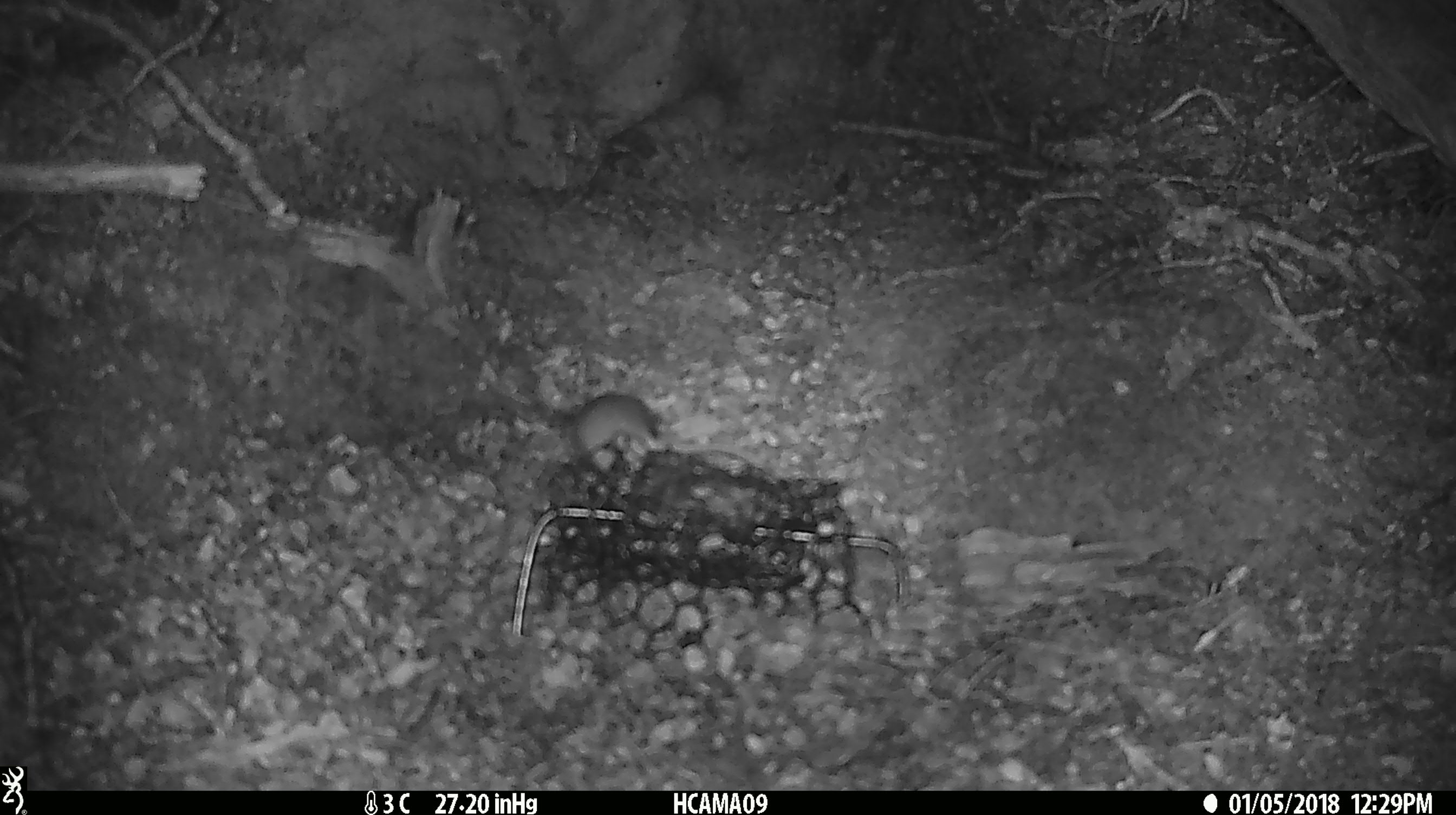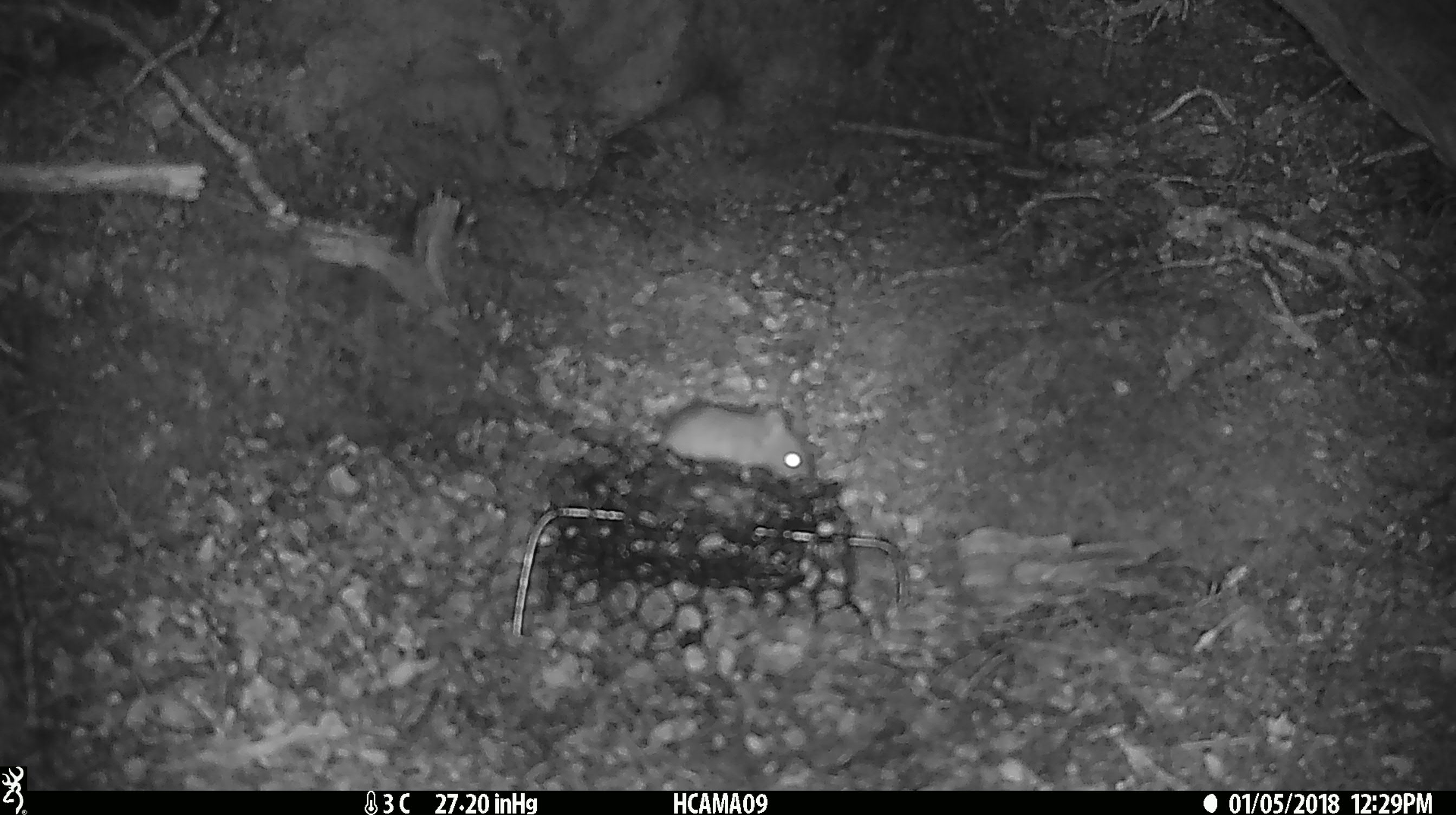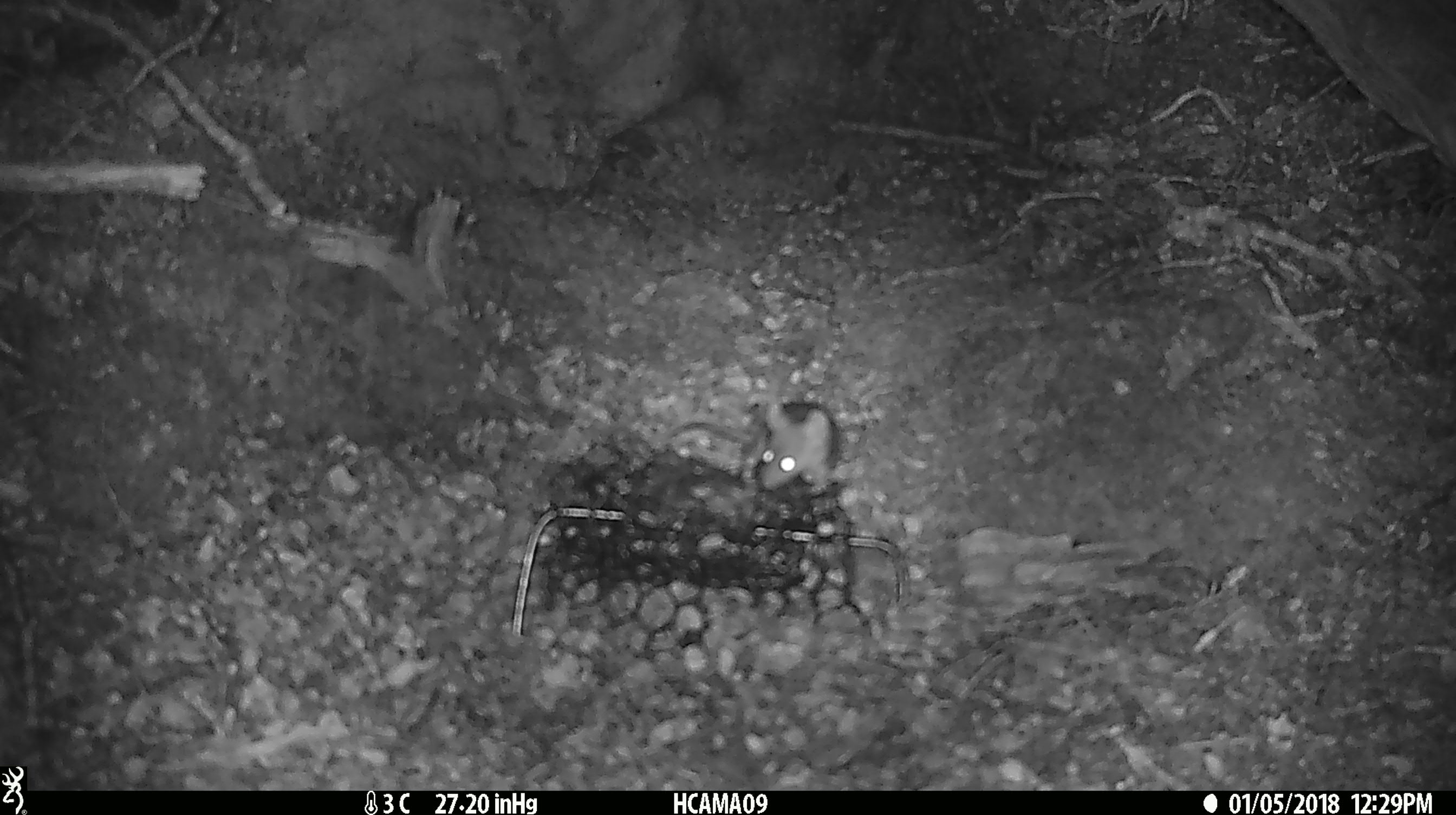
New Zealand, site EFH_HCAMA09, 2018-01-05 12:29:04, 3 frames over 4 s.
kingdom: Animalia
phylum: Chordata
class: Mammalia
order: Rodentia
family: Muridae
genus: Mus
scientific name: Mus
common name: mouse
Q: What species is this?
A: Mouse (Mus).